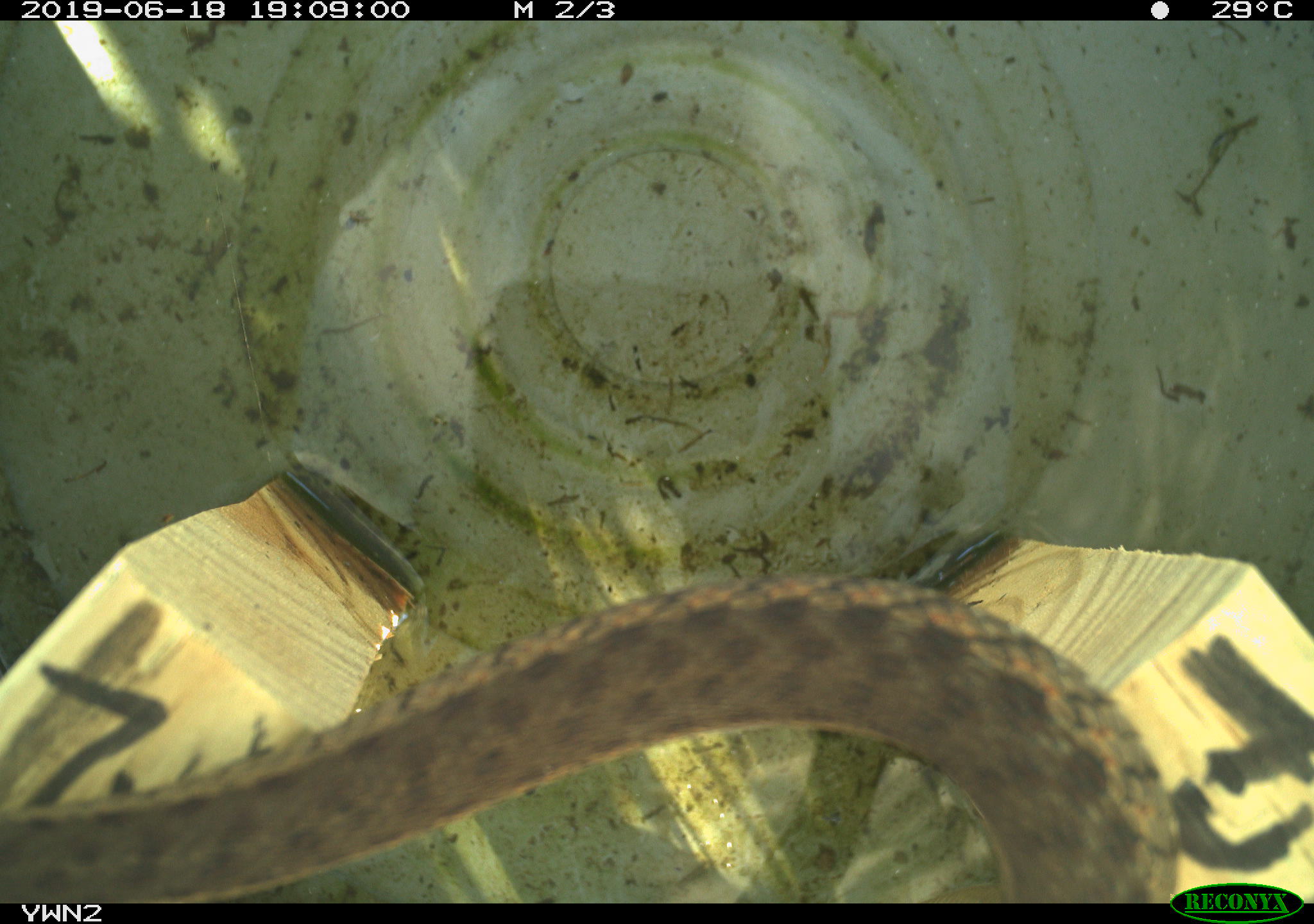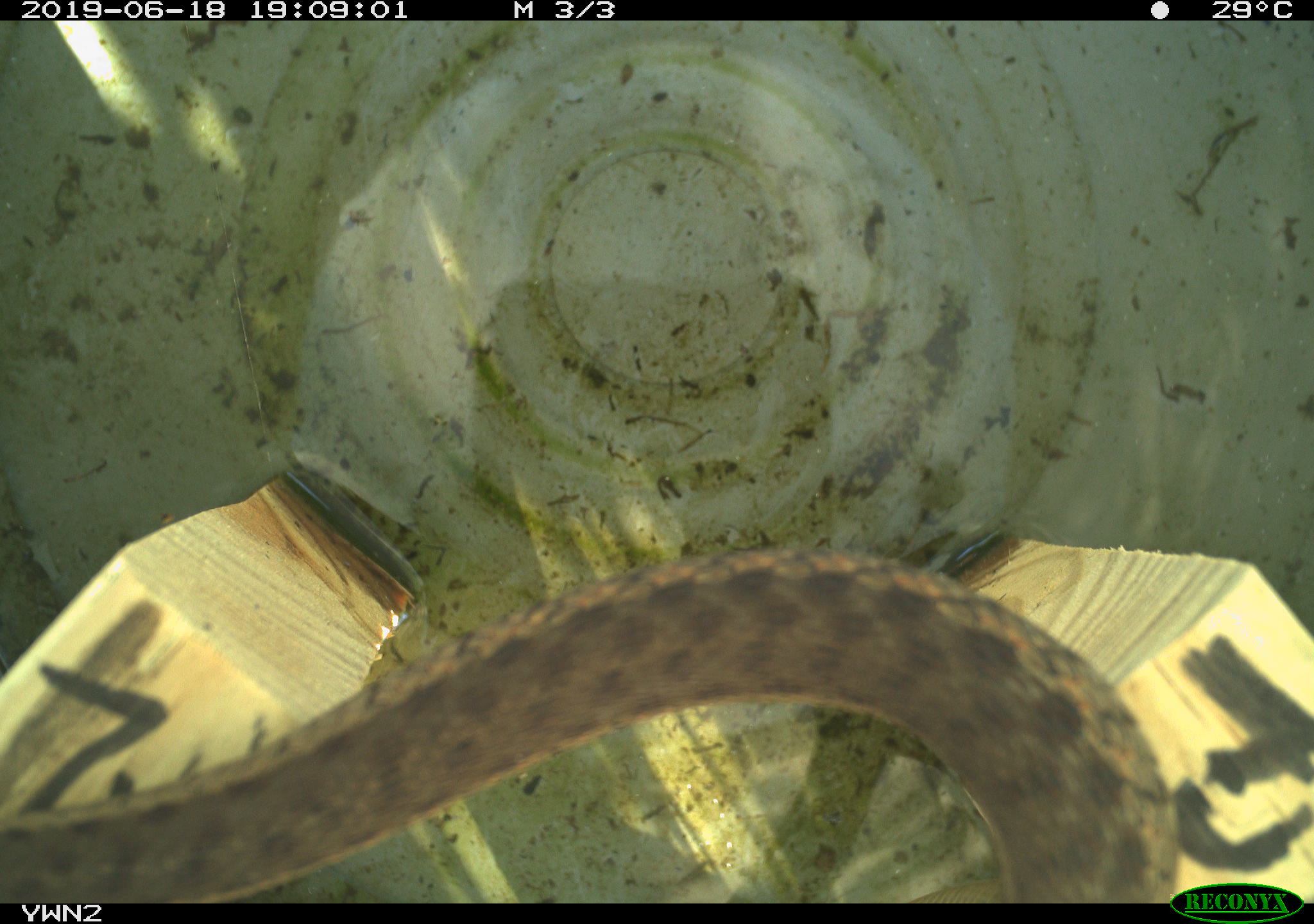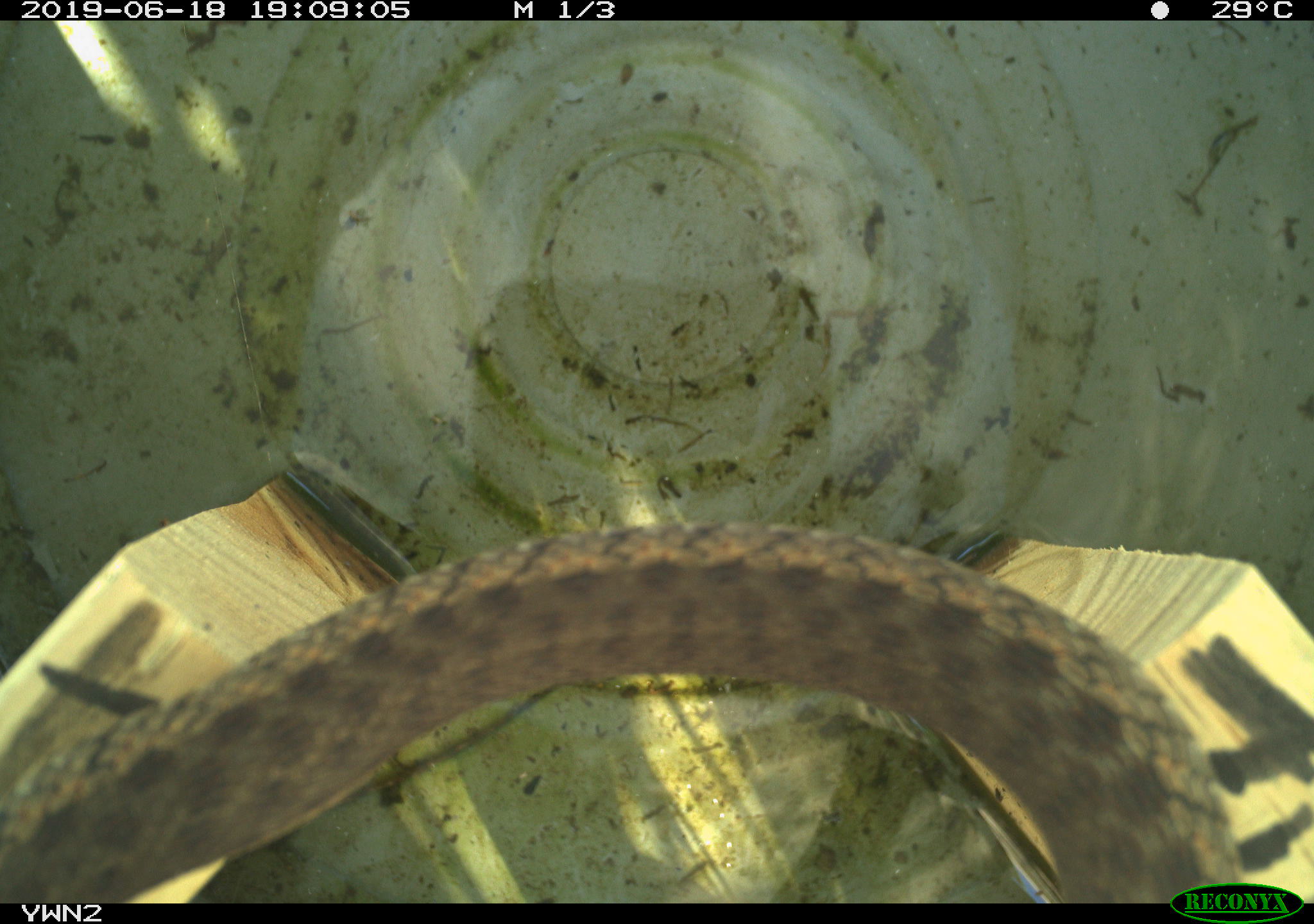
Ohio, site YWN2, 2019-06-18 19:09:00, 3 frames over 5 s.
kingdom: Animalia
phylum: Chordata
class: Reptilia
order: Squamata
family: Colubridae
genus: Thamnophis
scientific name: Thamnophis sirtalis sirtalis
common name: eastern gartersnake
Eastern gartersnake (Thamnophis sirtalis sirtalis).